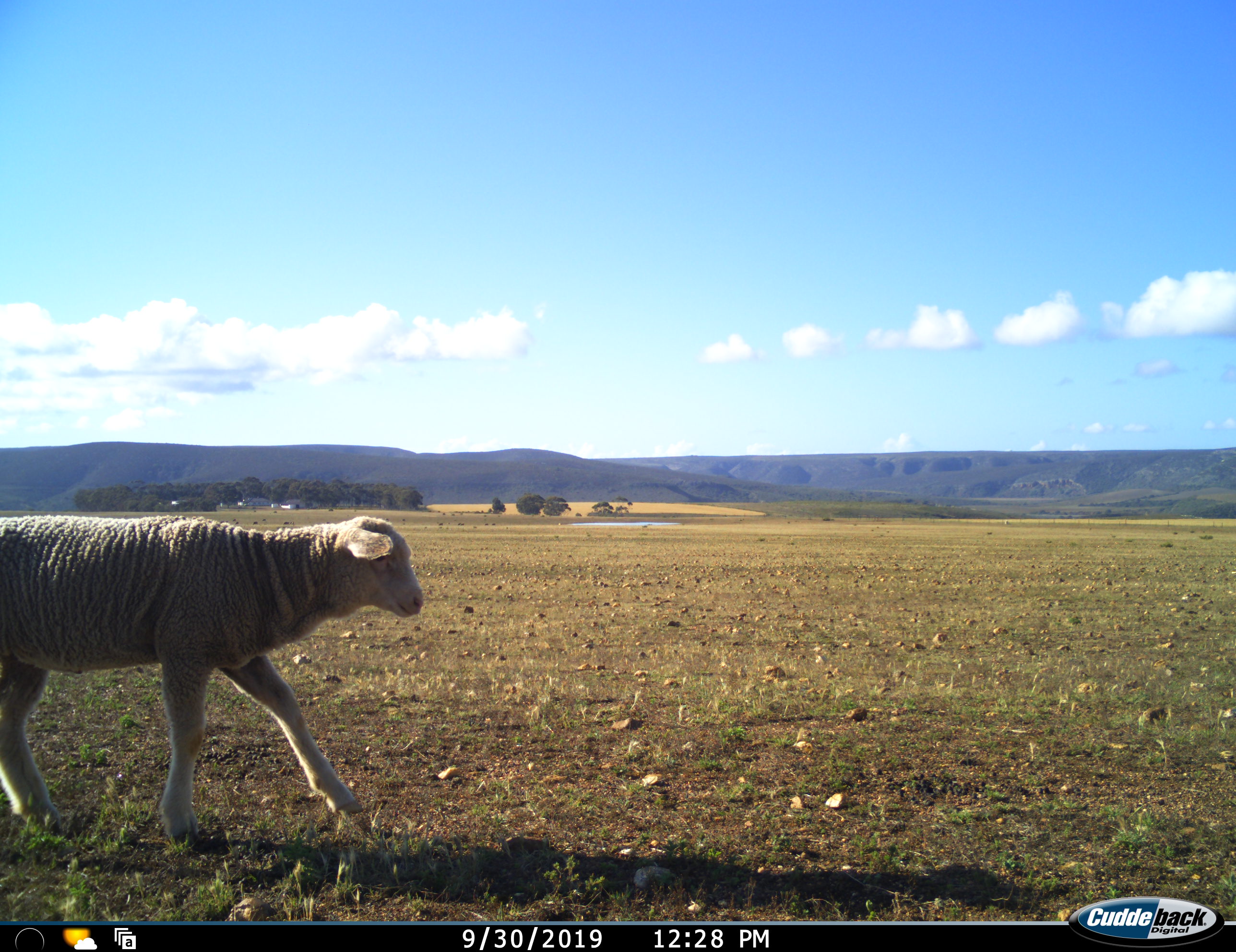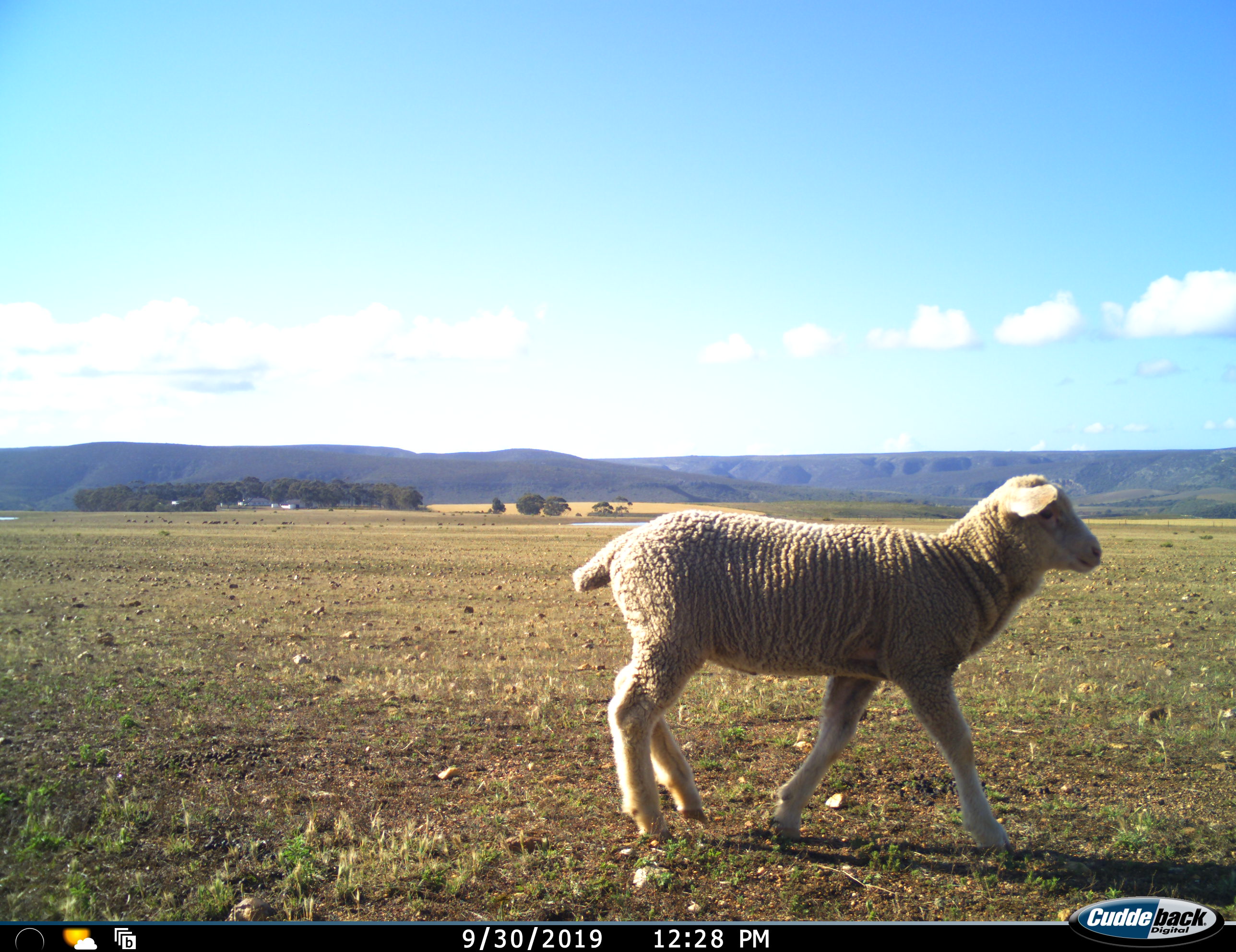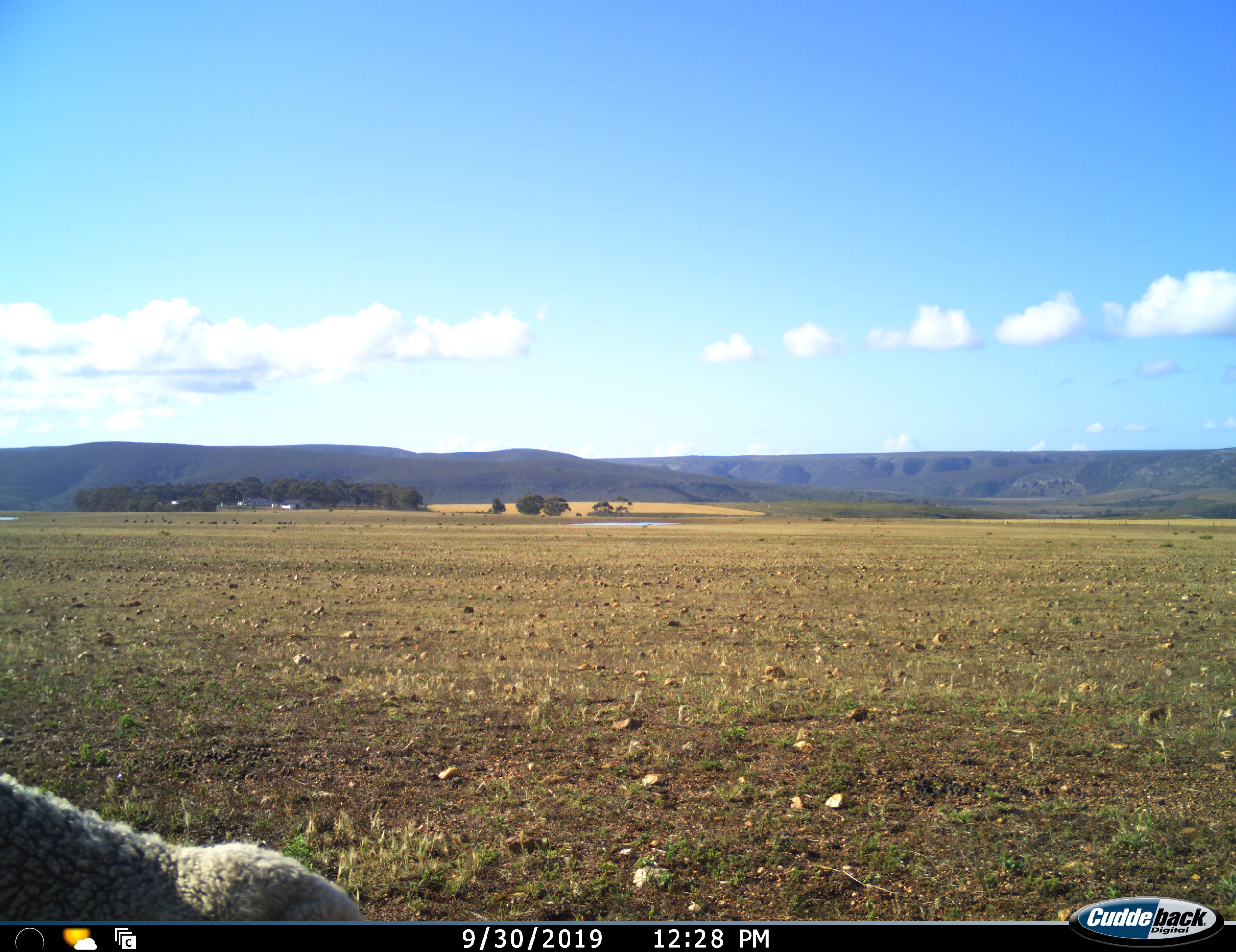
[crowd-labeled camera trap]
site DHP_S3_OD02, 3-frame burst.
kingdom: Animalia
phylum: Chordata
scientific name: Vertebrata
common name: domestic animal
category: domesticanimal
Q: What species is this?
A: Domesticanimal (domestic animal) (Vertebrata).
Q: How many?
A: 2.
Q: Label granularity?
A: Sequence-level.